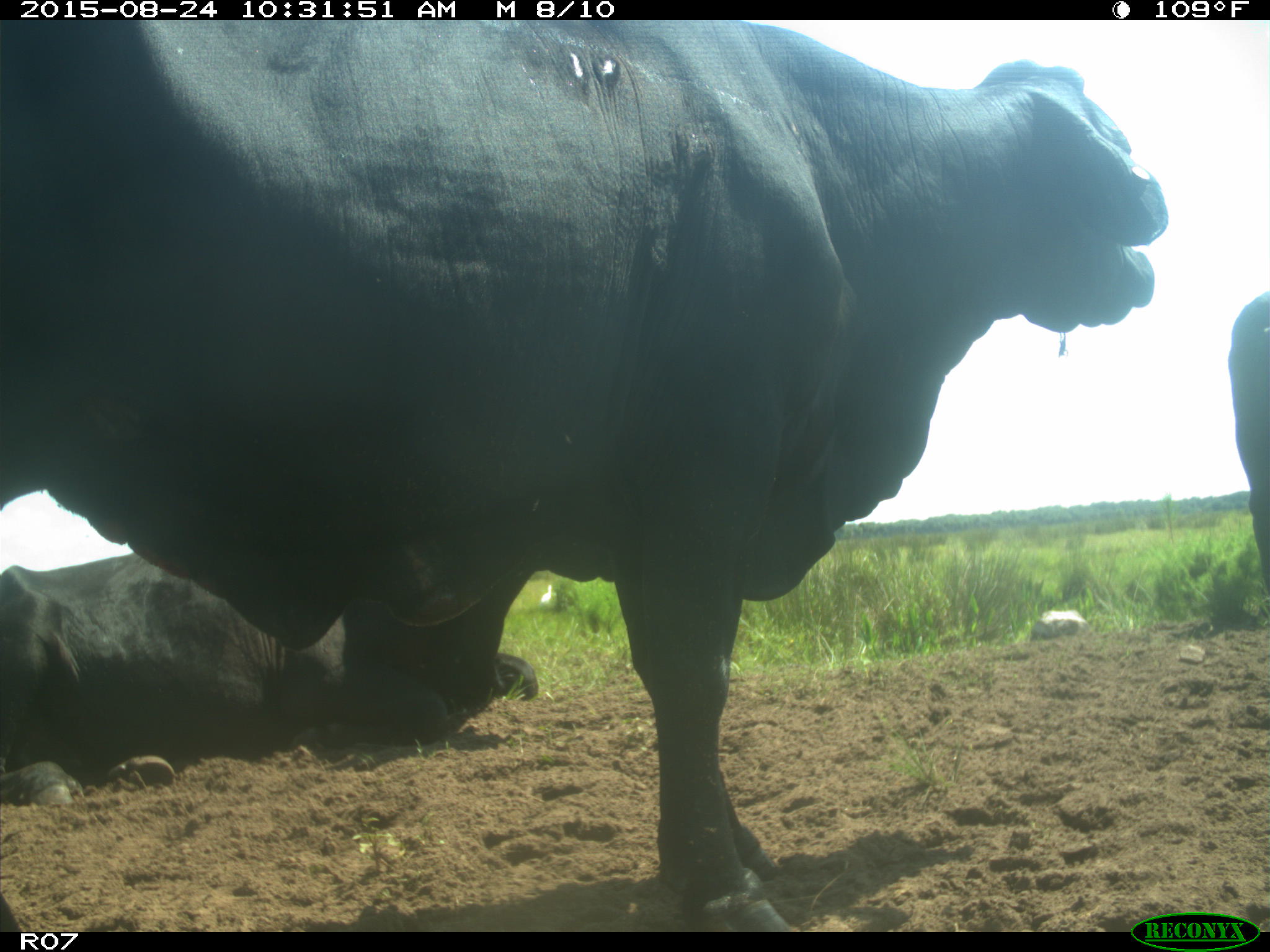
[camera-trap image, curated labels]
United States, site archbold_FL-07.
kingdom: Animalia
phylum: Chordata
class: Mammalia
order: Artiodactyla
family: Bovidae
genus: Bos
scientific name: Bos taurus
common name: domestic cow